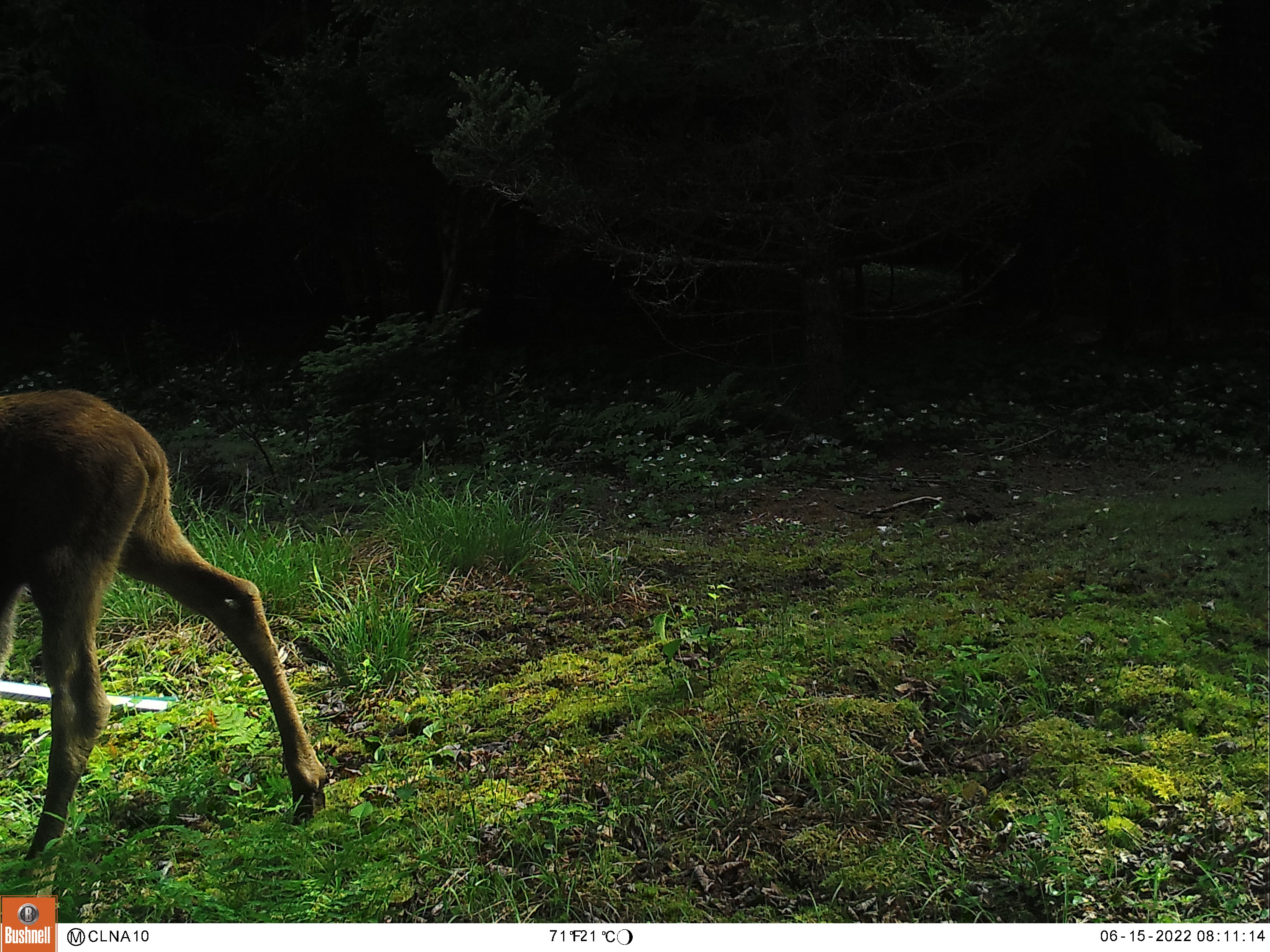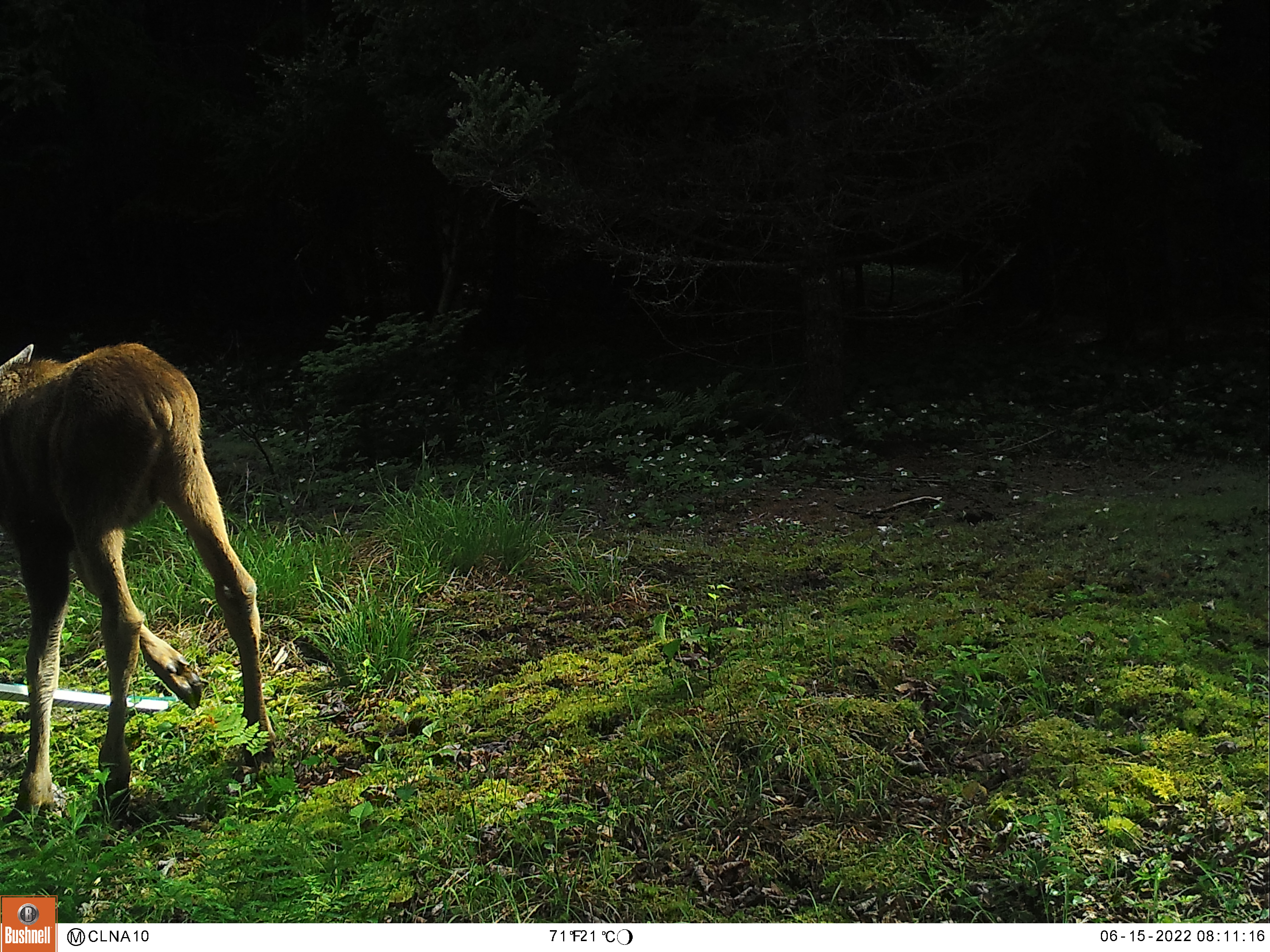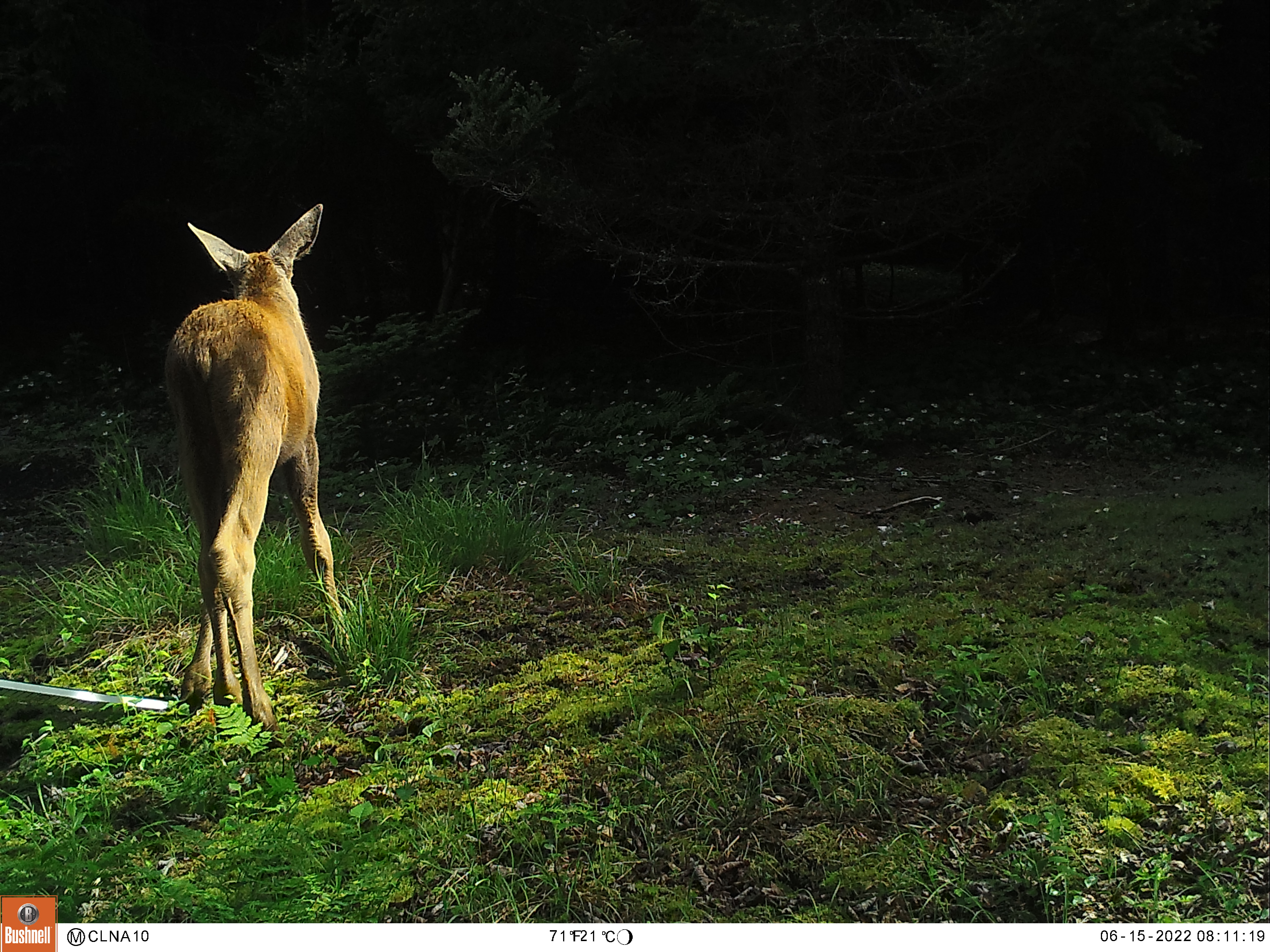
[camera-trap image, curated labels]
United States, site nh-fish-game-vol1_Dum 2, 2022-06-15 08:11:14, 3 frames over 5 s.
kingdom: Animalia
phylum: Chordata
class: Mammalia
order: Artiodactyla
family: Cervidae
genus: Alces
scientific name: Alces alces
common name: moose